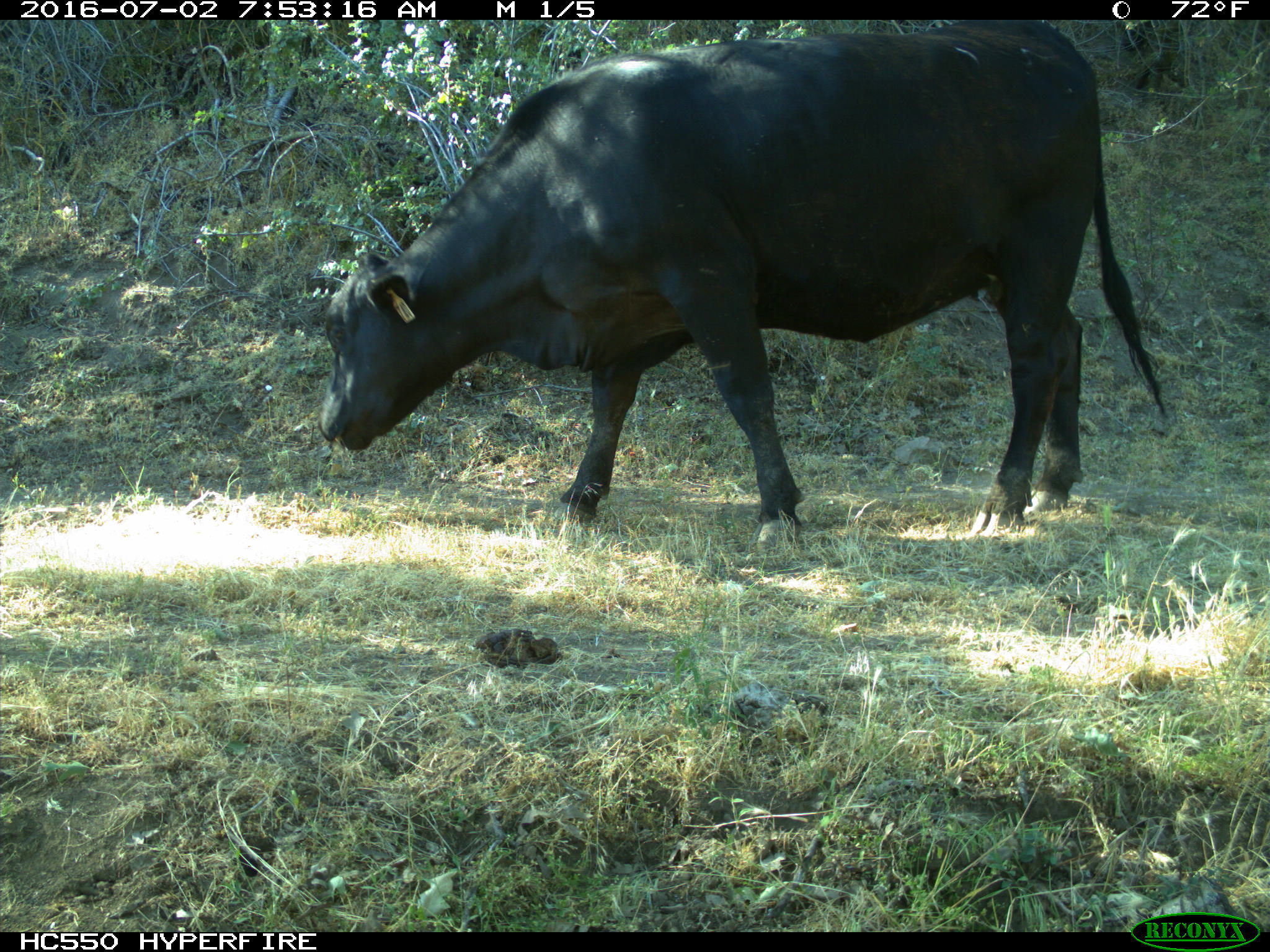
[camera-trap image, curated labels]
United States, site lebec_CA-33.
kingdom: Animalia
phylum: Chordata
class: Mammalia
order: Artiodactyla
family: Bovidae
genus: Bos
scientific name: Bos taurus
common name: domestic cow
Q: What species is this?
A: Bos taurus (domestic cow).